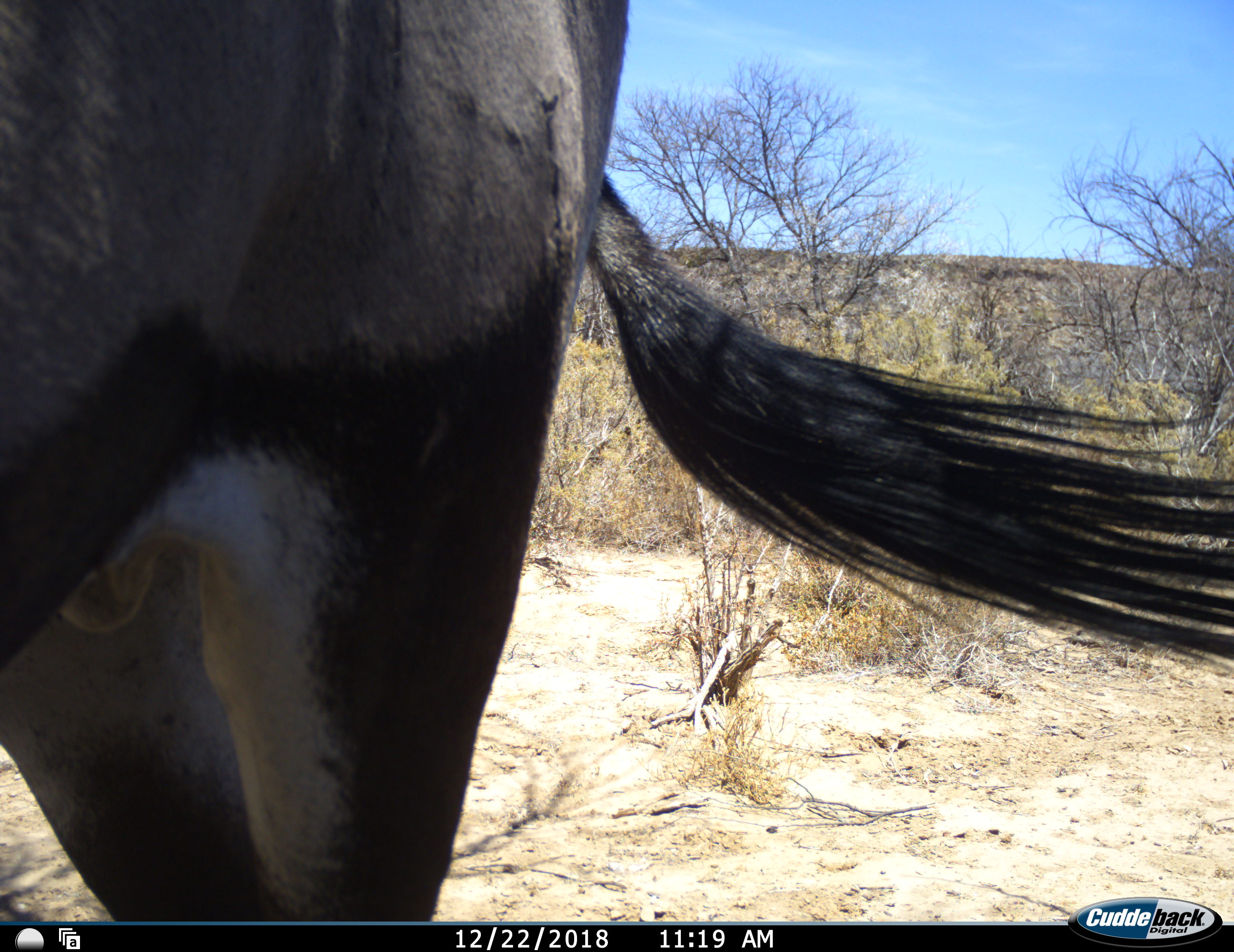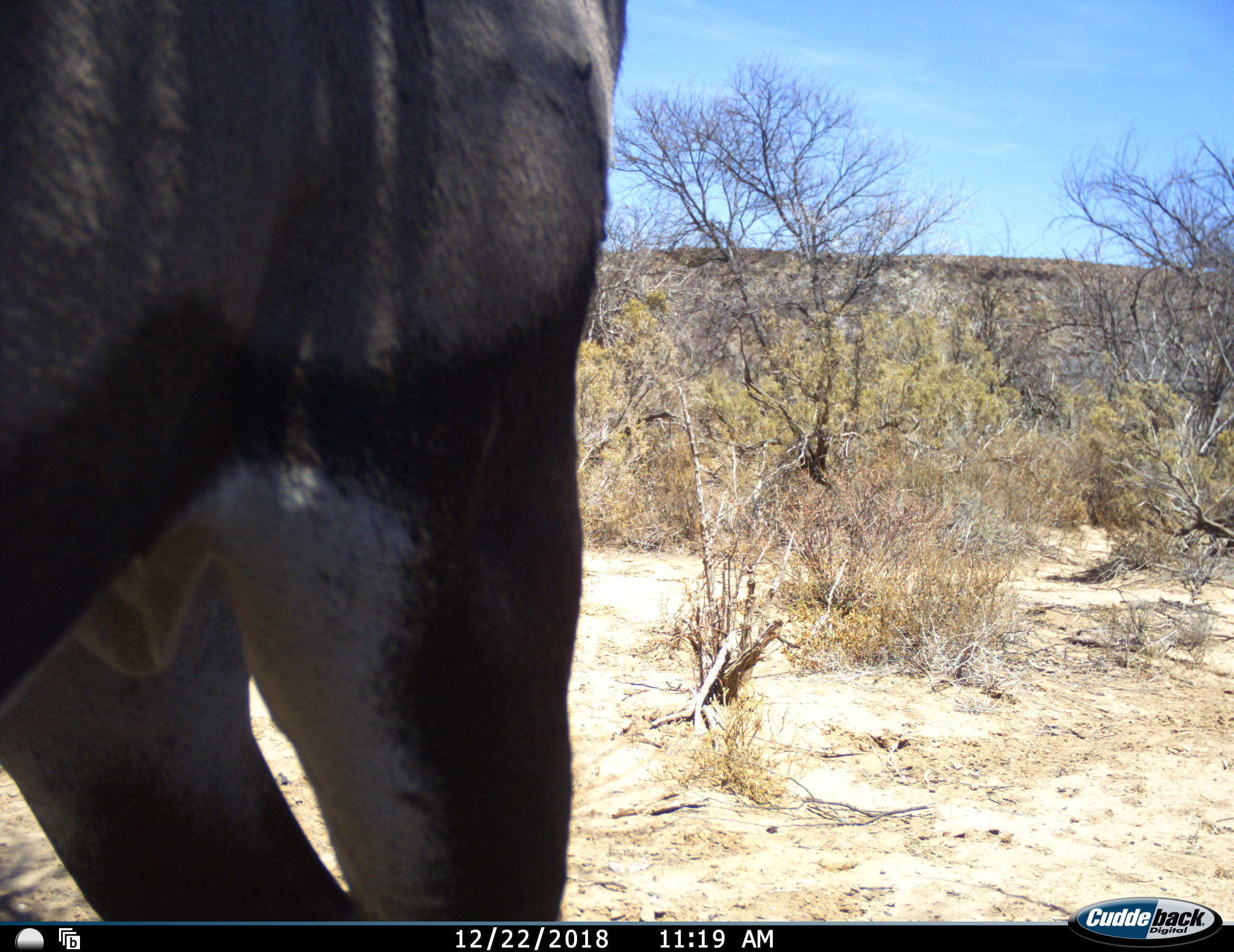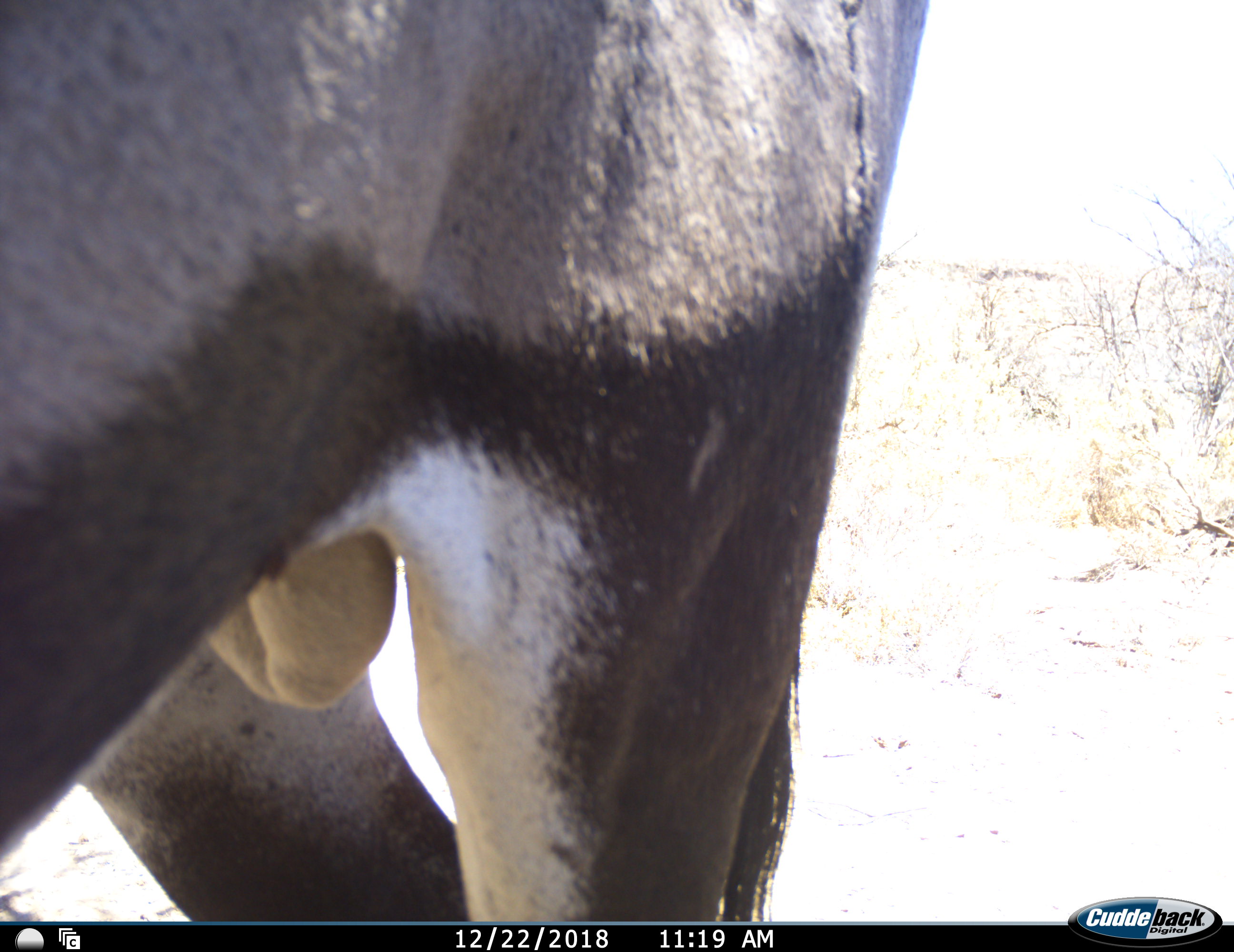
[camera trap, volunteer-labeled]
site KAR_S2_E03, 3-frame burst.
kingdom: Animalia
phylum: Chordata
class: Mammalia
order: Artiodactyla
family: Bovidae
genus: Oryx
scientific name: Oryx gazella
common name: gemsbok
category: oryx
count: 1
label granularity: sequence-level